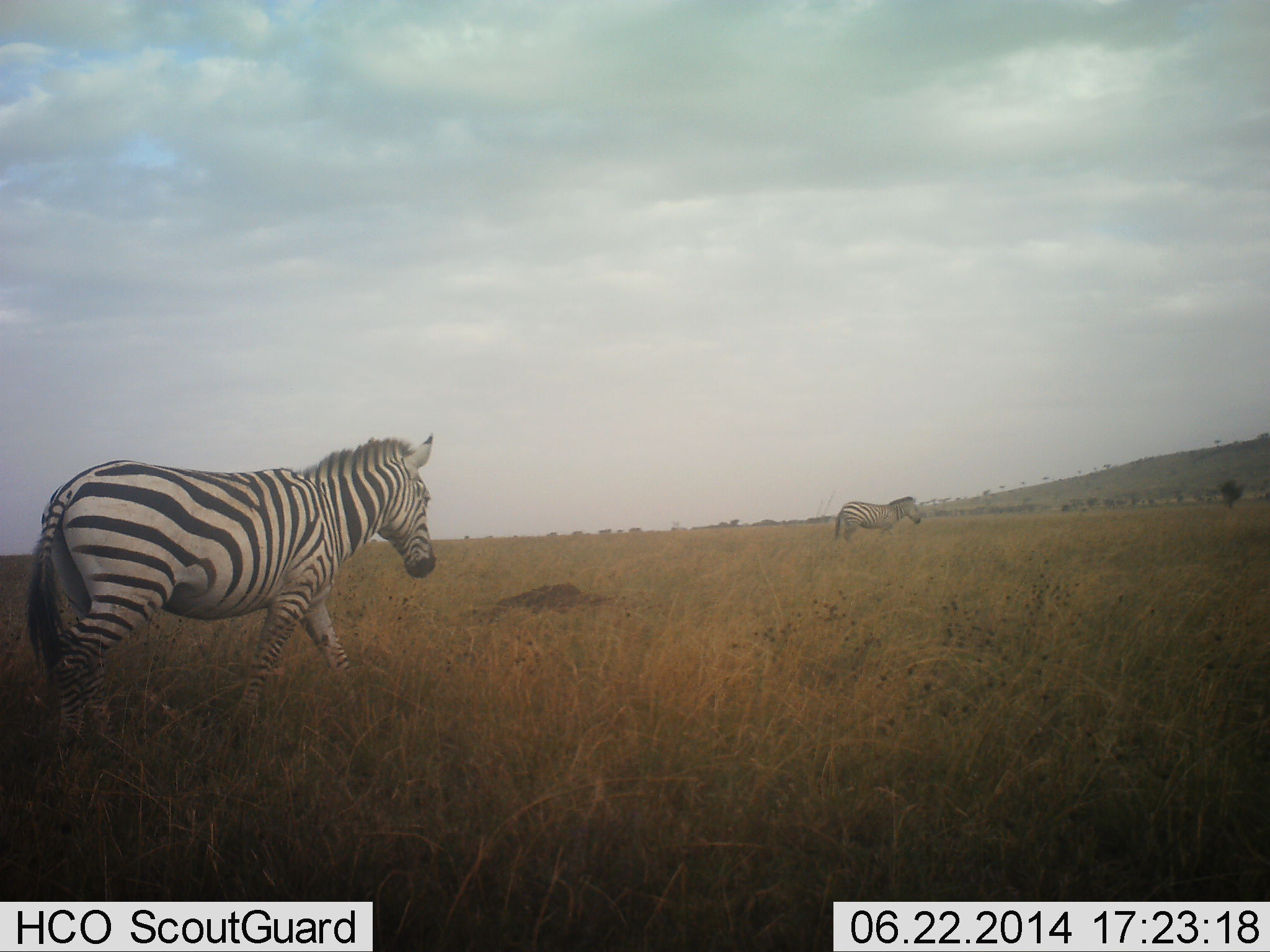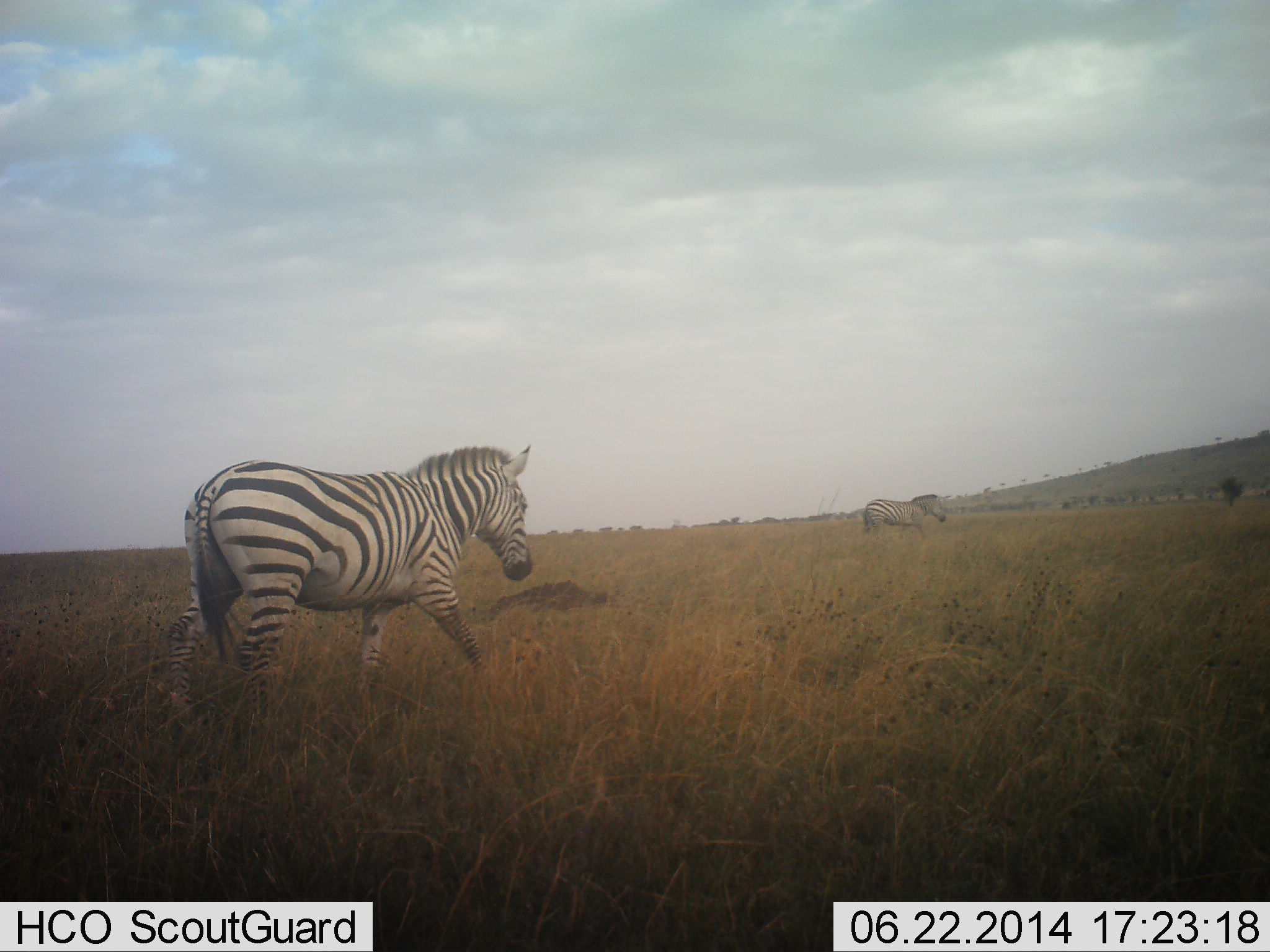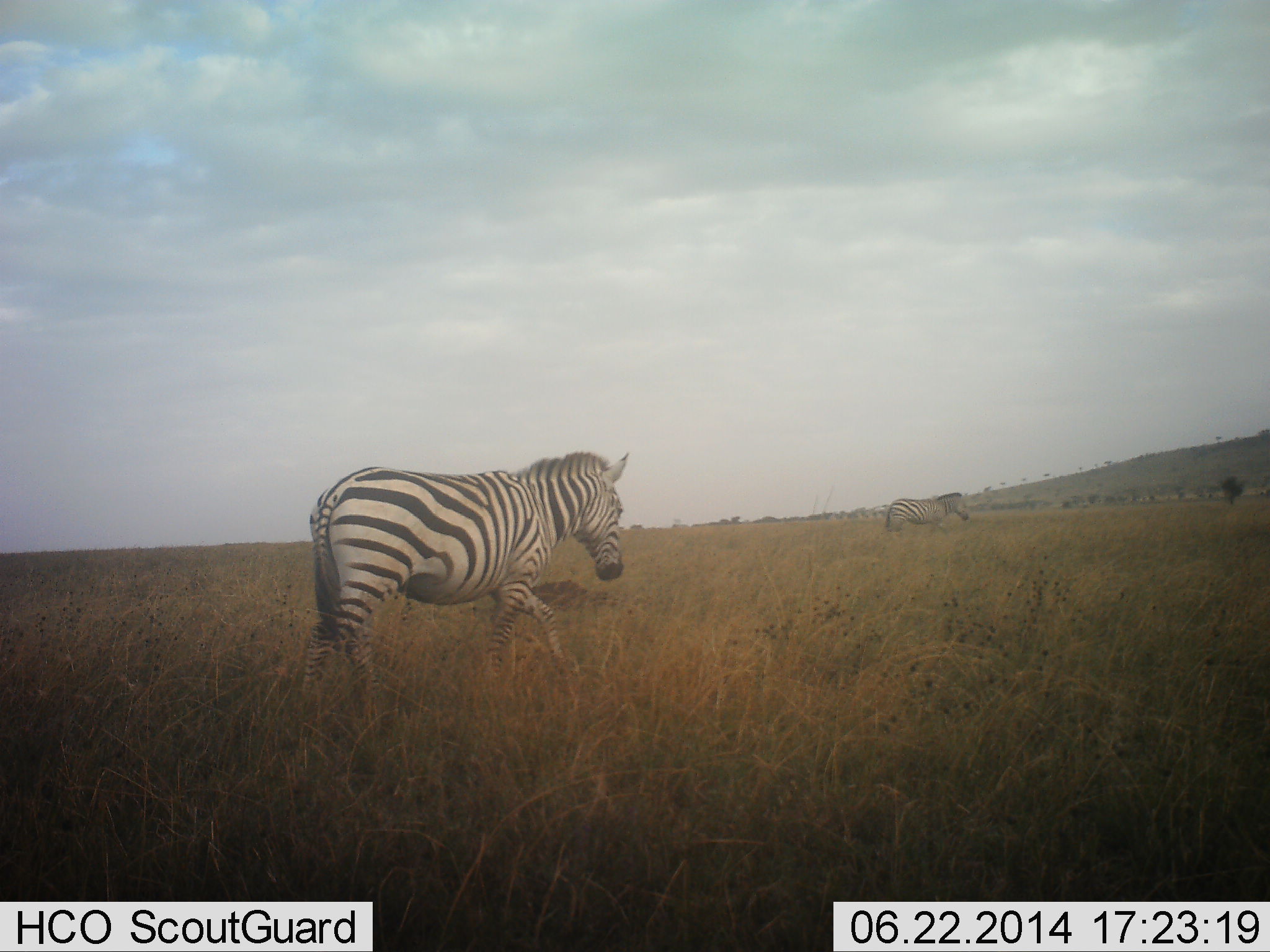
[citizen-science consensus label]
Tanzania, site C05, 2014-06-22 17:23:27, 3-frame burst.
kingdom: Animalia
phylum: Chordata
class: Mammalia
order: Perissodactyla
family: Equidae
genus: Equus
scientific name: Equus quagga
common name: plains zebra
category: zebra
Zebra (plains zebra) (Equus quagga), count 2. Behavior (volunteer vote fractions): standing 0%, resting 0%, moving 100%, interacting 0%. Young present (vote fraction): 0%. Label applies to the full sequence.